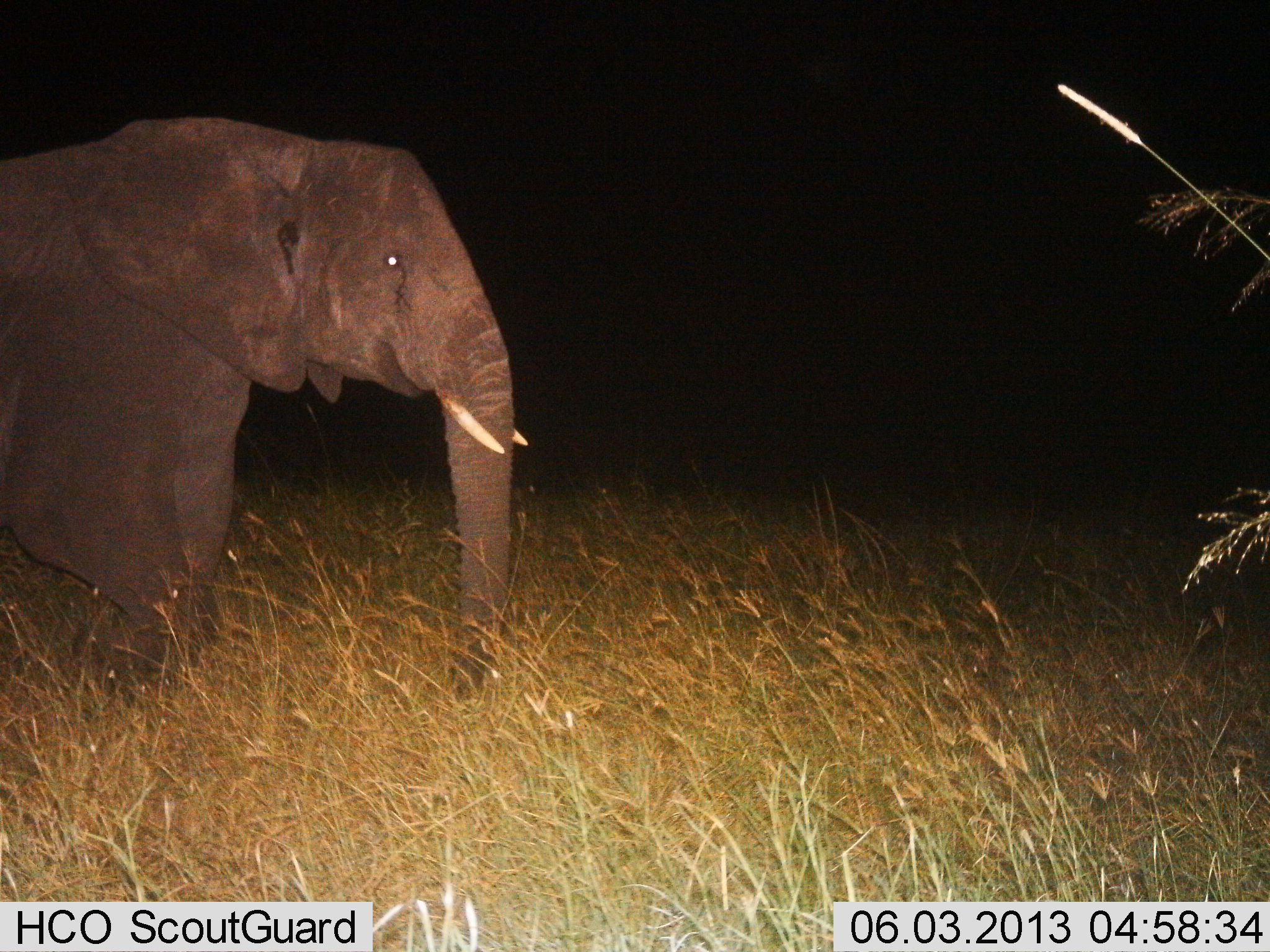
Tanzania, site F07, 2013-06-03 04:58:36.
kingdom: Animalia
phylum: Chordata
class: Mammalia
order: Proboscidea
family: Elephantidae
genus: Loxodonta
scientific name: Loxodonta africana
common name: african bush elephant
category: elephant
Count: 1.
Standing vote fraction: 80%.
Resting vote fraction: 0%.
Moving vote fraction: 20%.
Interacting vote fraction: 0%.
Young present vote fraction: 0%.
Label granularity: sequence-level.